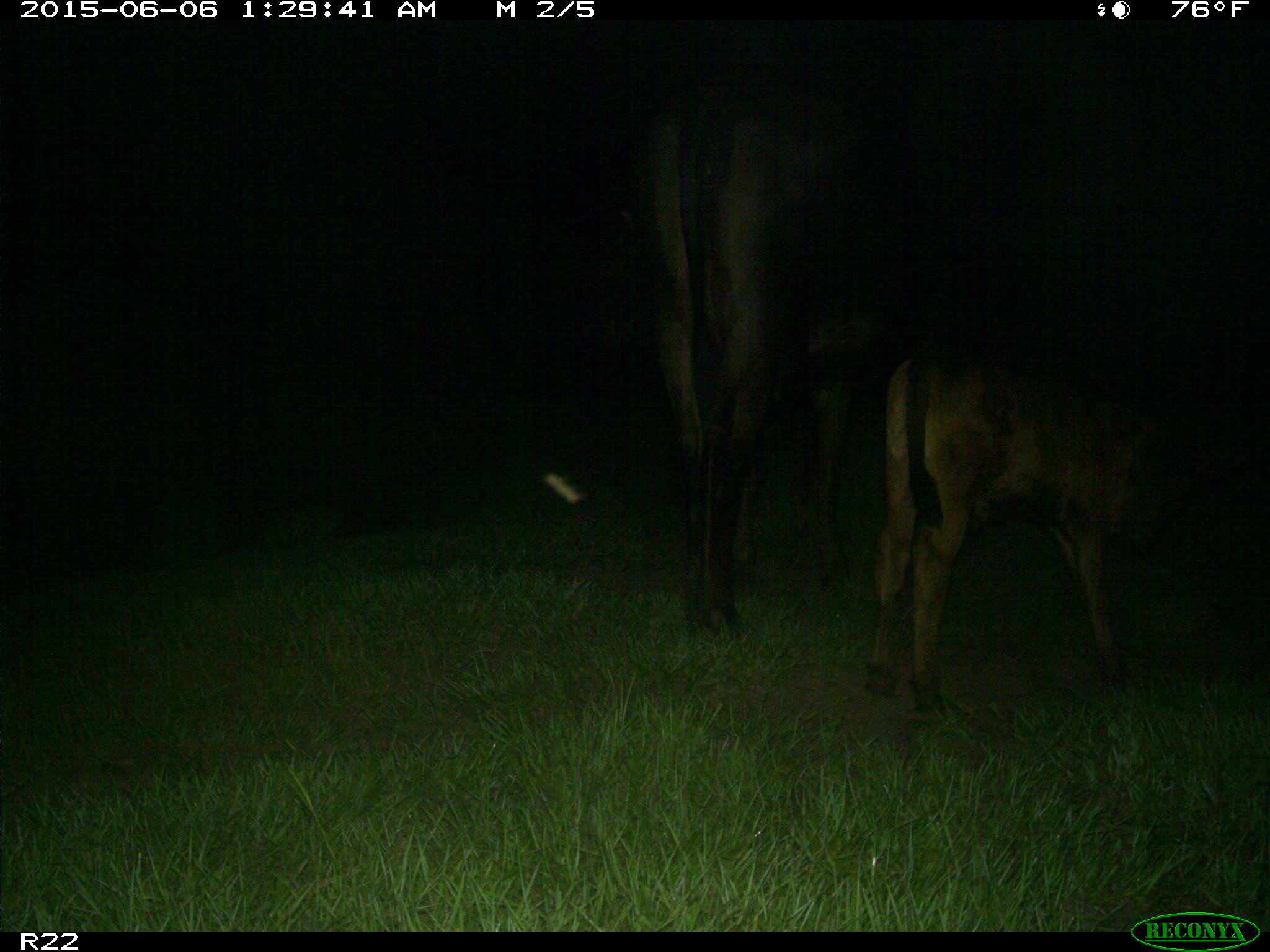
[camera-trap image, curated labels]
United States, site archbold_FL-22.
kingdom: Animalia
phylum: Chordata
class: Mammalia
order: Artiodactyla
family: Bovidae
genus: Bos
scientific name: Bos taurus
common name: domestic cow